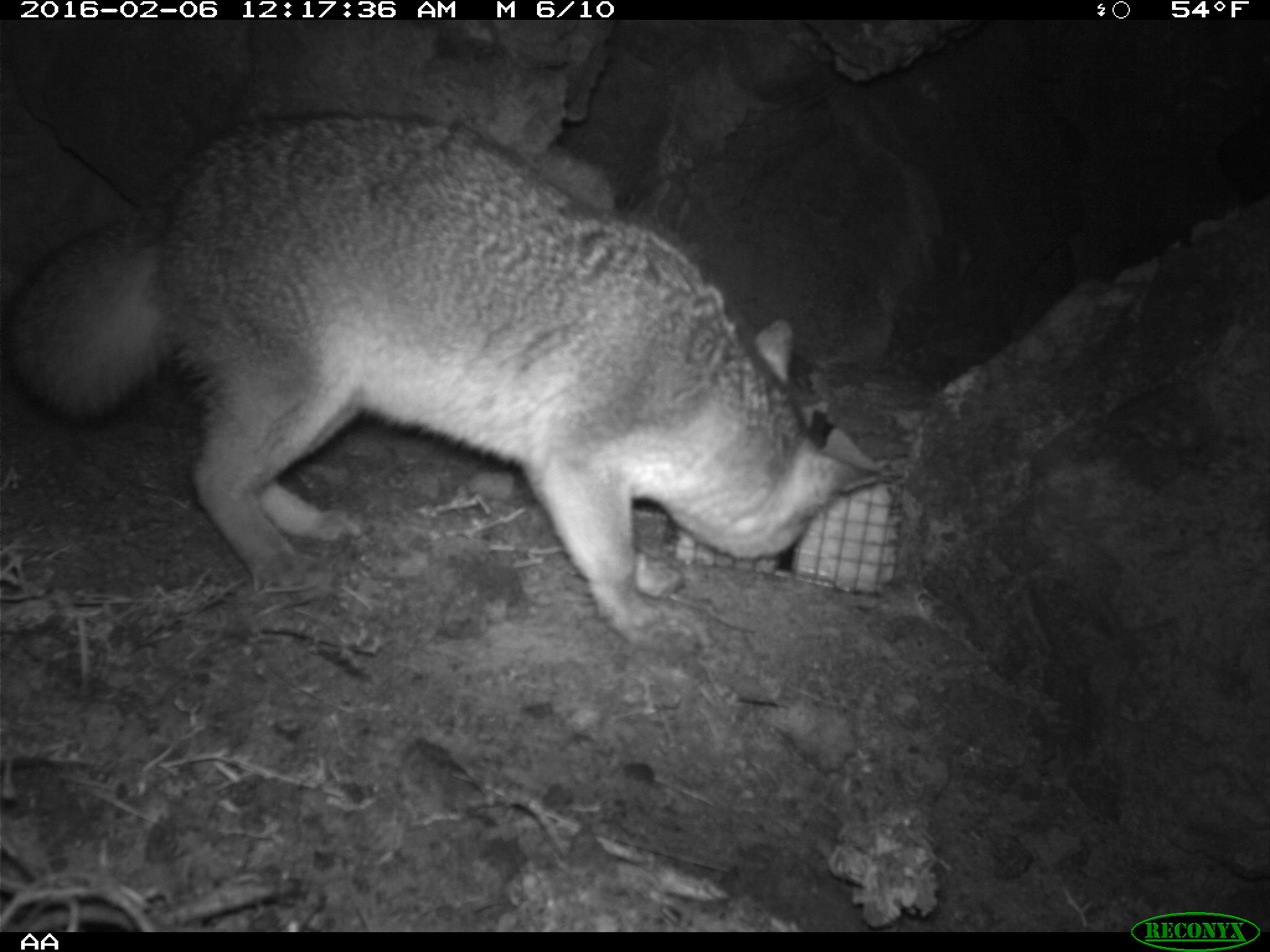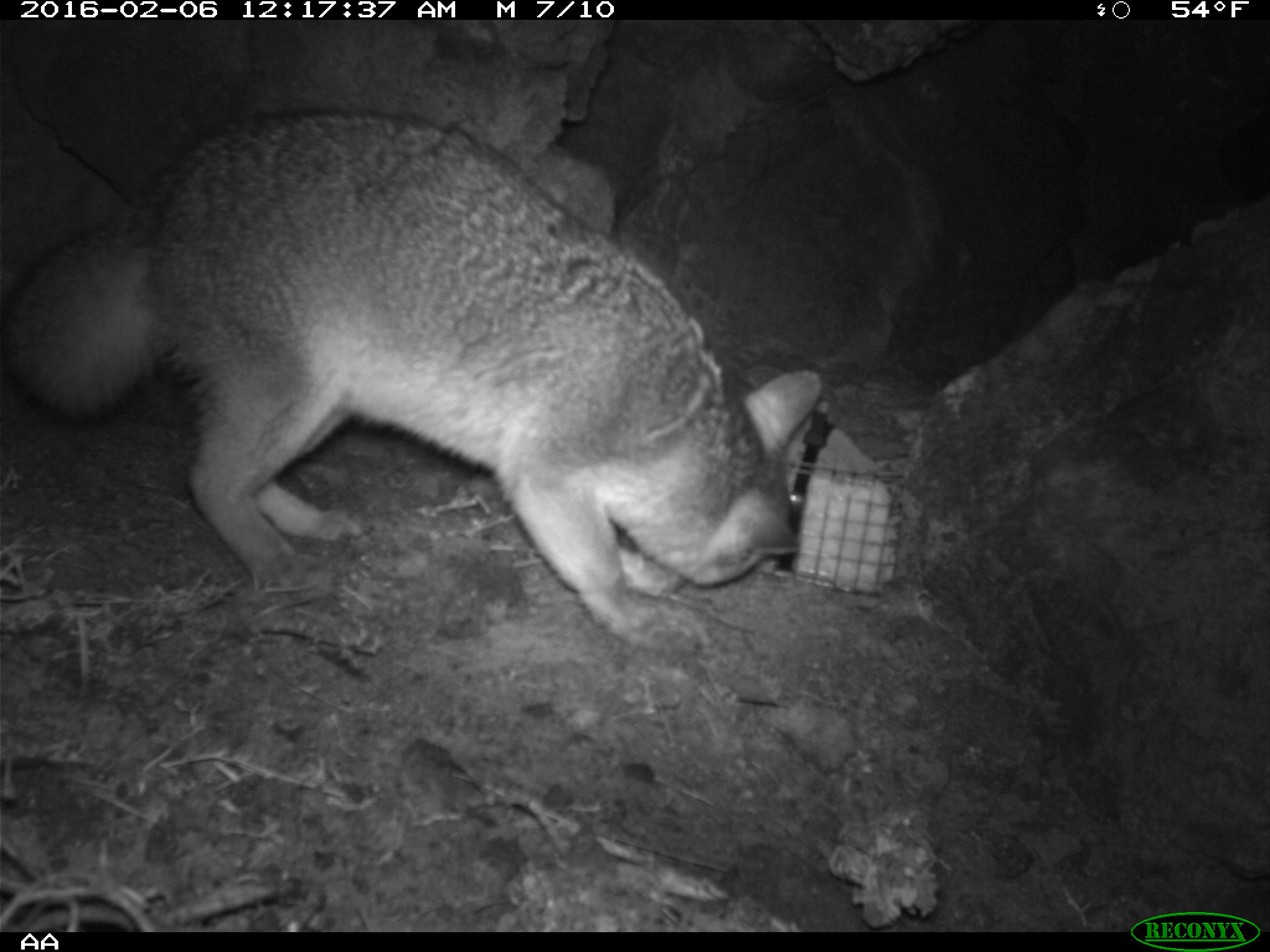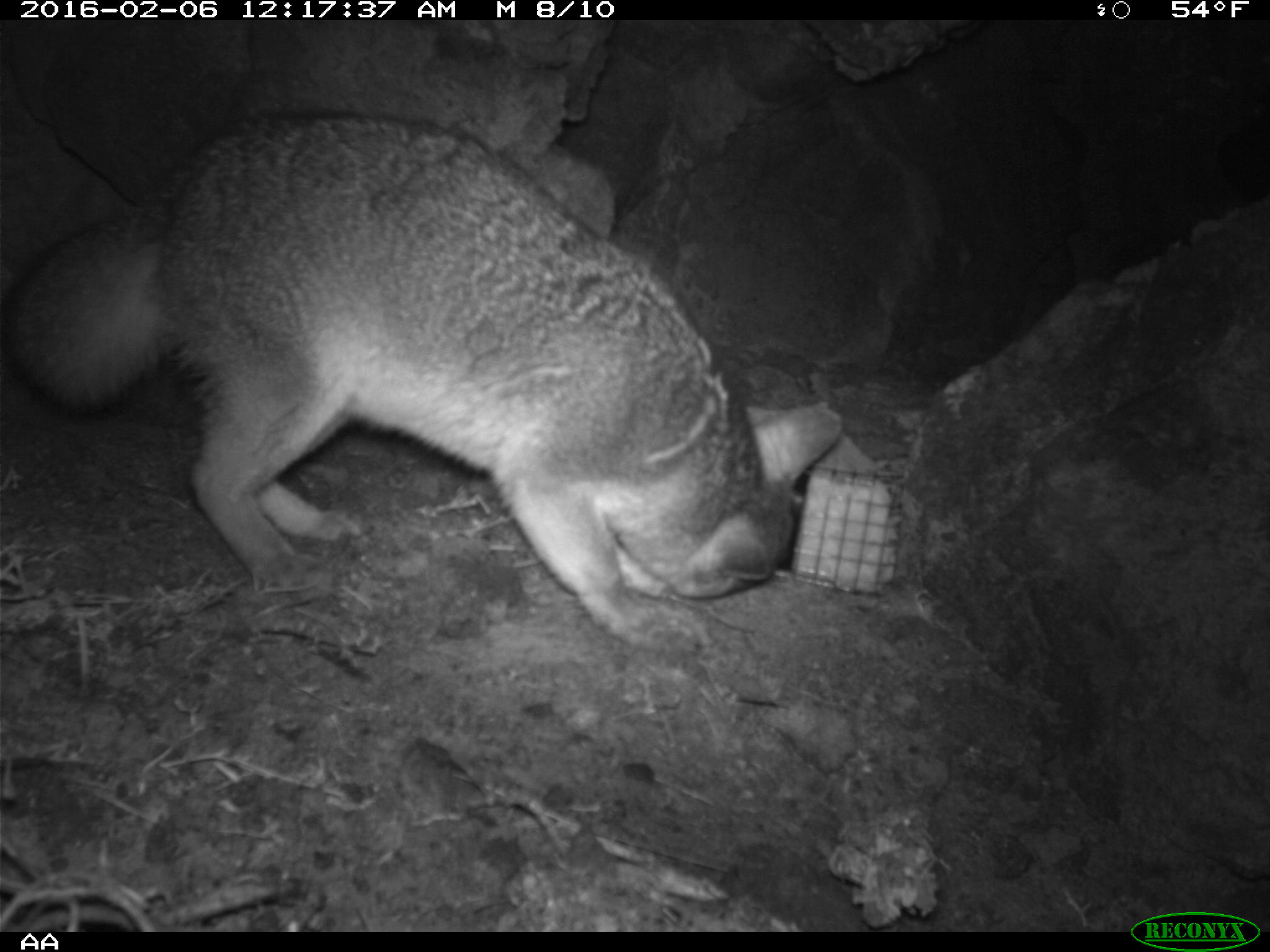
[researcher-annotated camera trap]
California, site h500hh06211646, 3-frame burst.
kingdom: Animalia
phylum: Chordata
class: Mammalia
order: Carnivora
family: Canidae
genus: Urocyon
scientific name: Urocyon littoralis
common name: island fox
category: fox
Fox (island fox) (Urocyon littoralis).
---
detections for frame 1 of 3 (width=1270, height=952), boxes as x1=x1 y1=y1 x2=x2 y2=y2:
fox: x1=5 y1=108 x2=881 y2=653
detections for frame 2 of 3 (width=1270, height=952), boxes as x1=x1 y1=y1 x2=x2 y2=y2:
fox: x1=0 y1=105 x2=825 y2=637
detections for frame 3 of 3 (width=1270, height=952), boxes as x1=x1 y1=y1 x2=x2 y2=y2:
fox: x1=0 y1=108 x2=841 y2=660